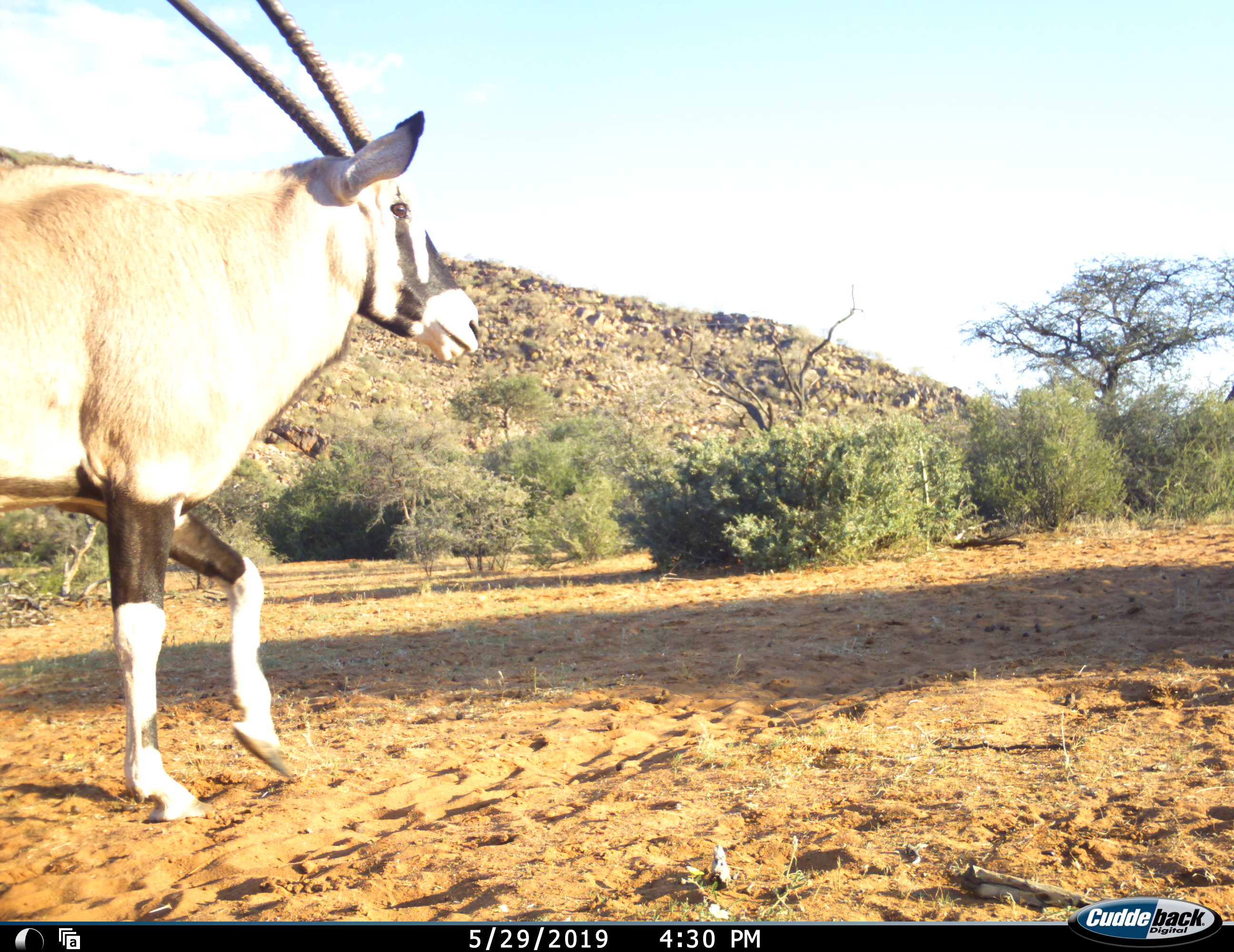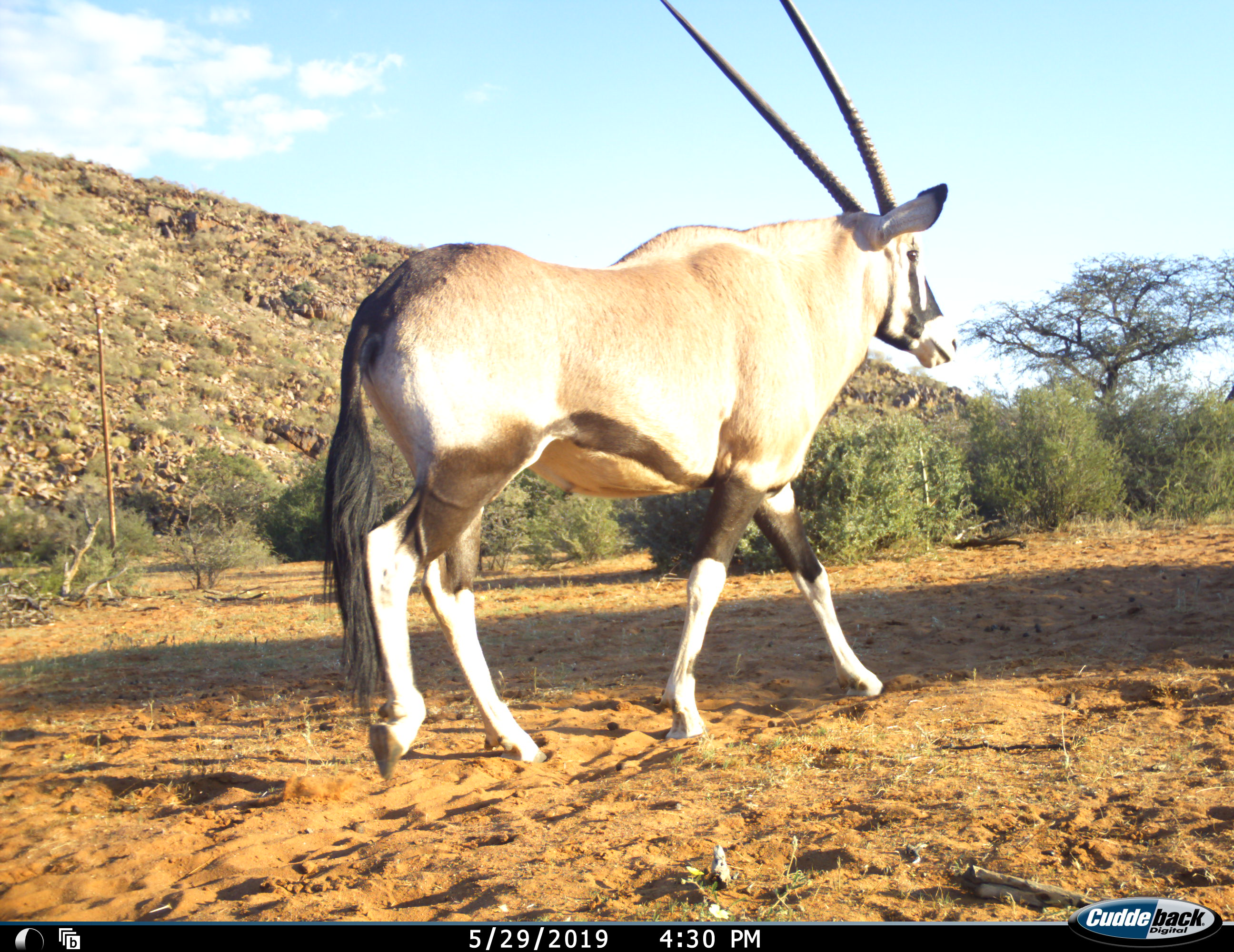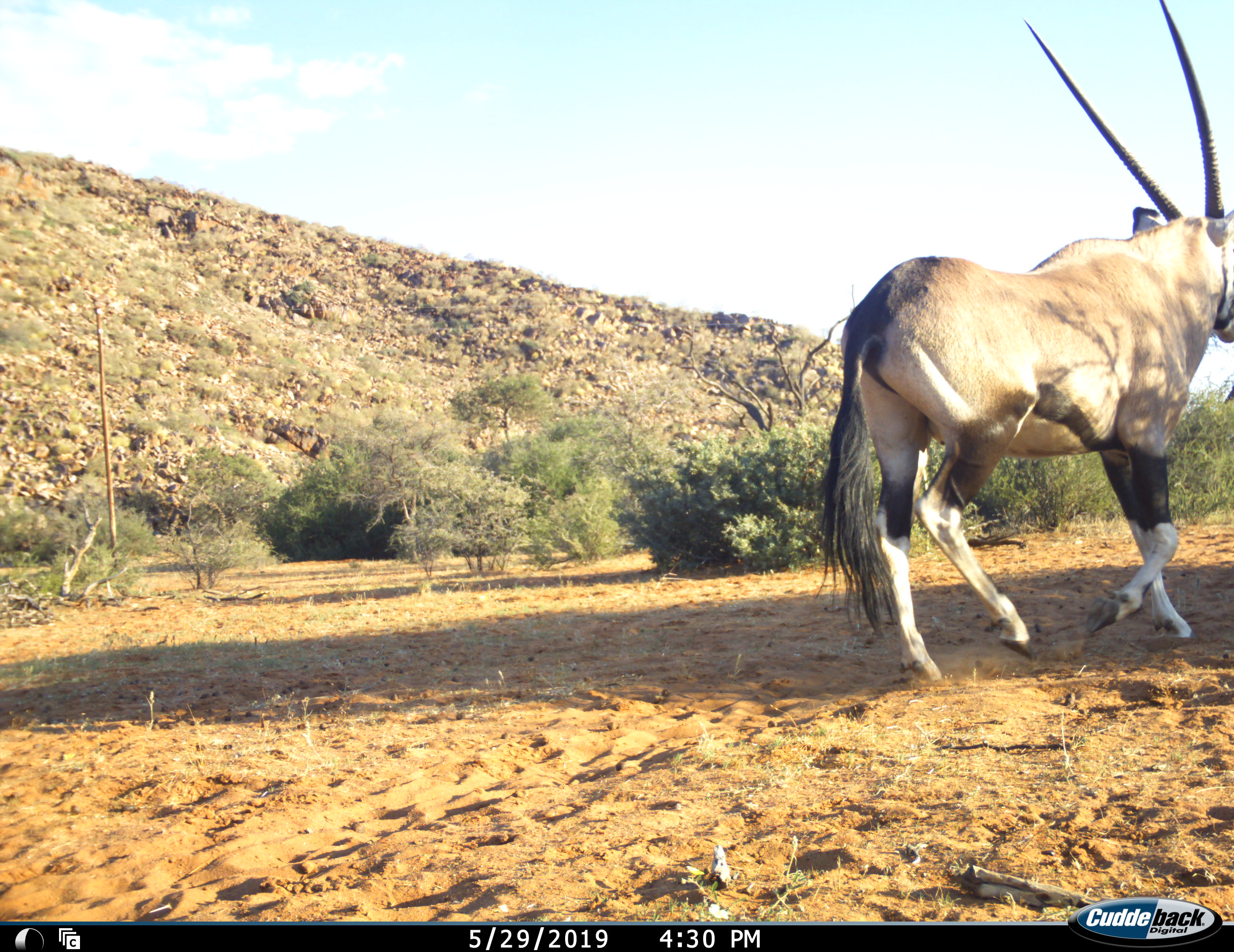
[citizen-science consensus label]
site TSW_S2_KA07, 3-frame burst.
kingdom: Animalia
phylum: Chordata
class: Mammalia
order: Artiodactyla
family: Bovidae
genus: Oryx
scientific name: Oryx gazella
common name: gemsbok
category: oryx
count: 1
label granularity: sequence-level